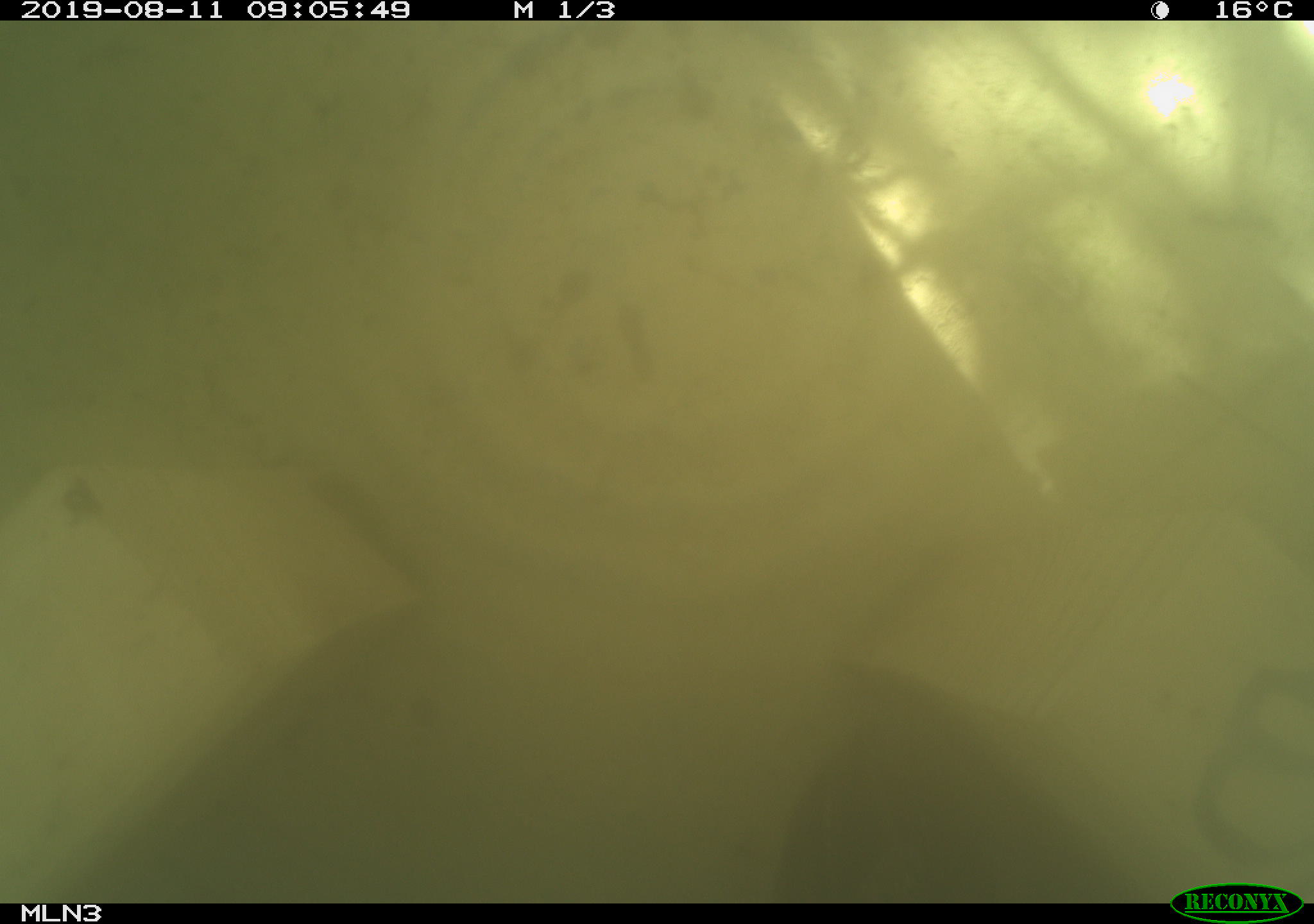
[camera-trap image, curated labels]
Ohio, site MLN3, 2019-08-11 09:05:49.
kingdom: Animalia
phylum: Chordata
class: Aves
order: Gruiformes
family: Rallidae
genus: Porzana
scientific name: Porzana carolina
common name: sora